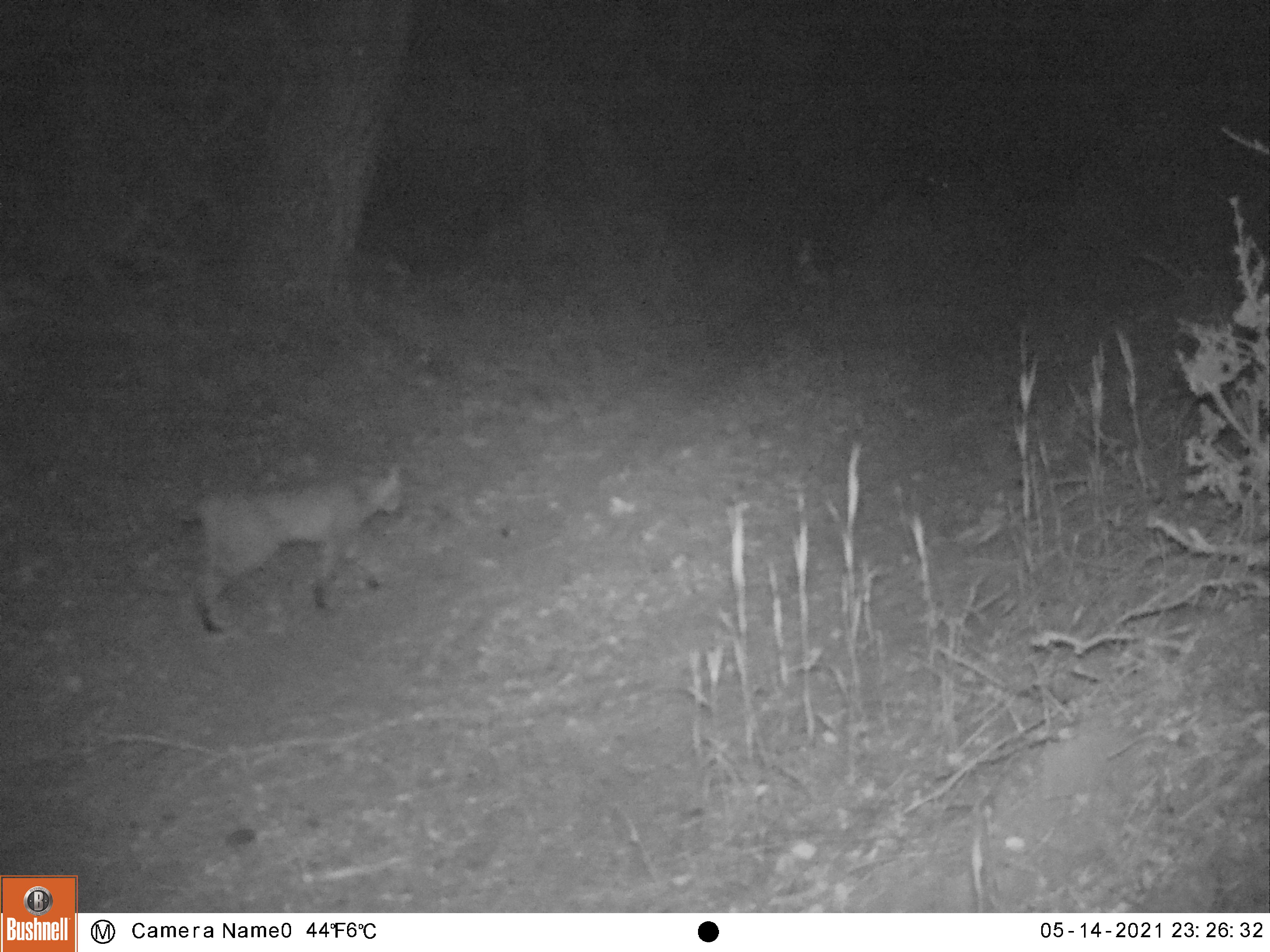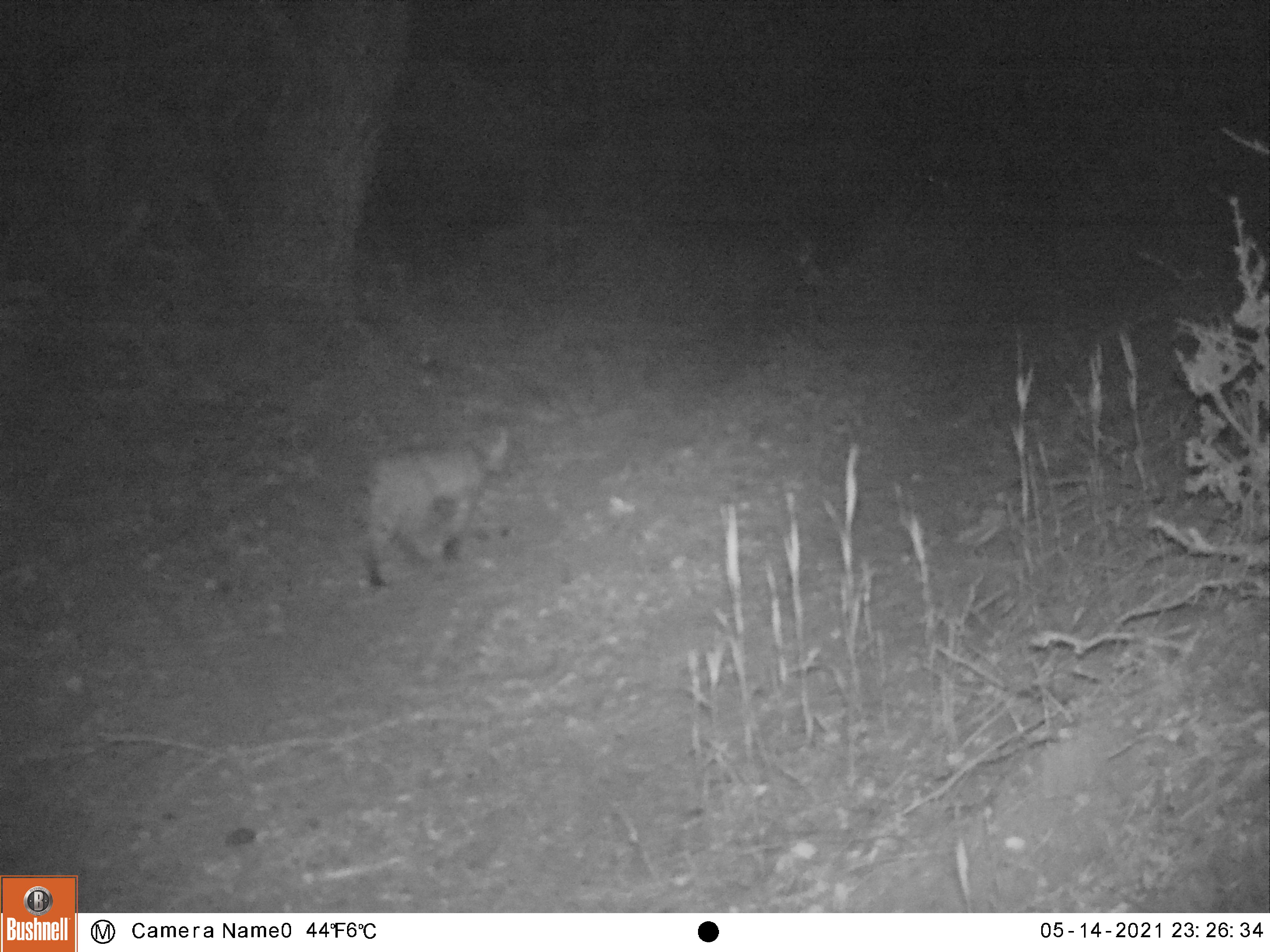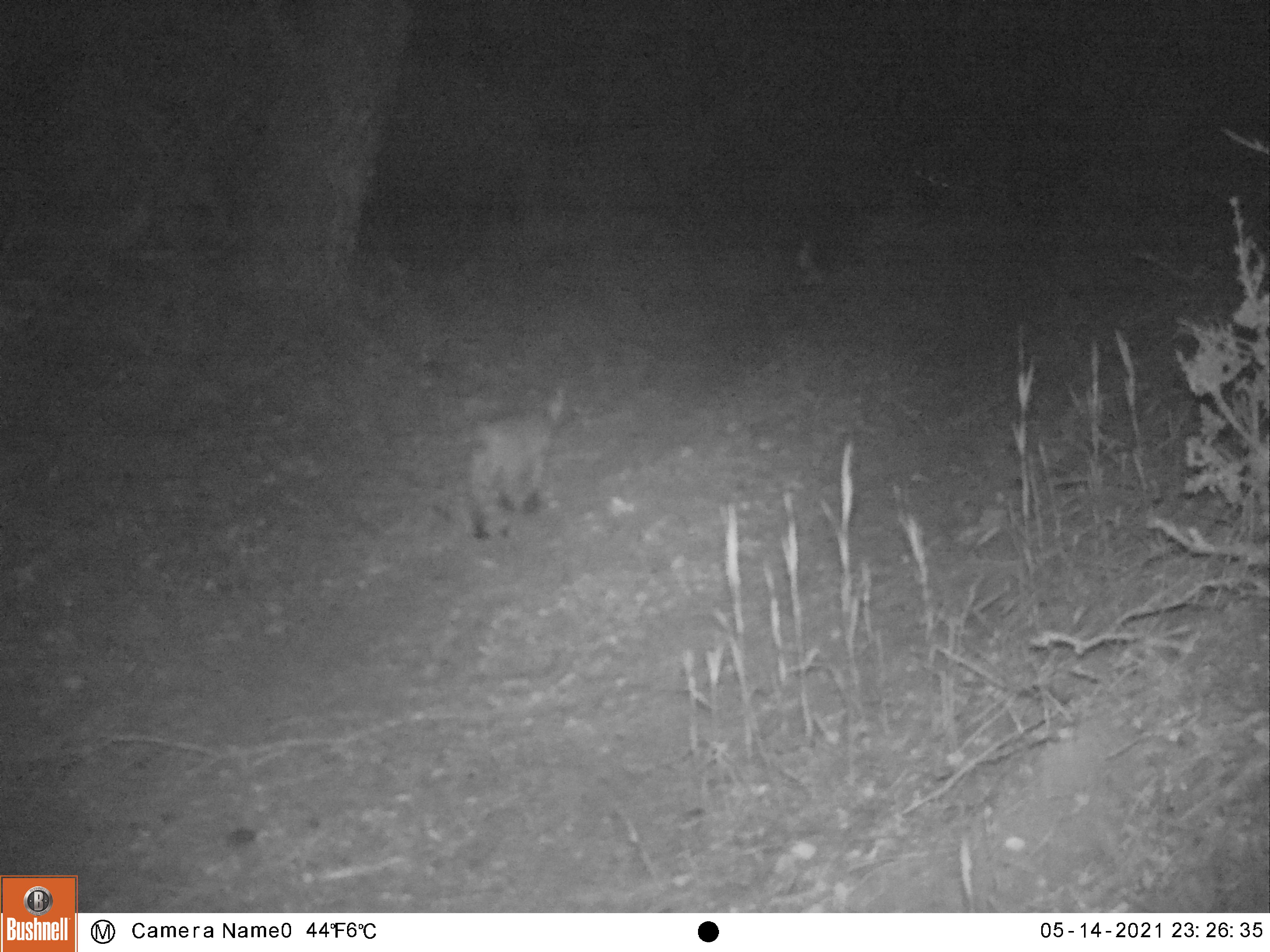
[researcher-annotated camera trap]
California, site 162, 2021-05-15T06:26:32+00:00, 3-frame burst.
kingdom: Animalia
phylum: Chordata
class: Mammalia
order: Carnivora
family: Felidae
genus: Lynx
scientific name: Lynx rufus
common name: bobcat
Bobcat (Lynx rufus).